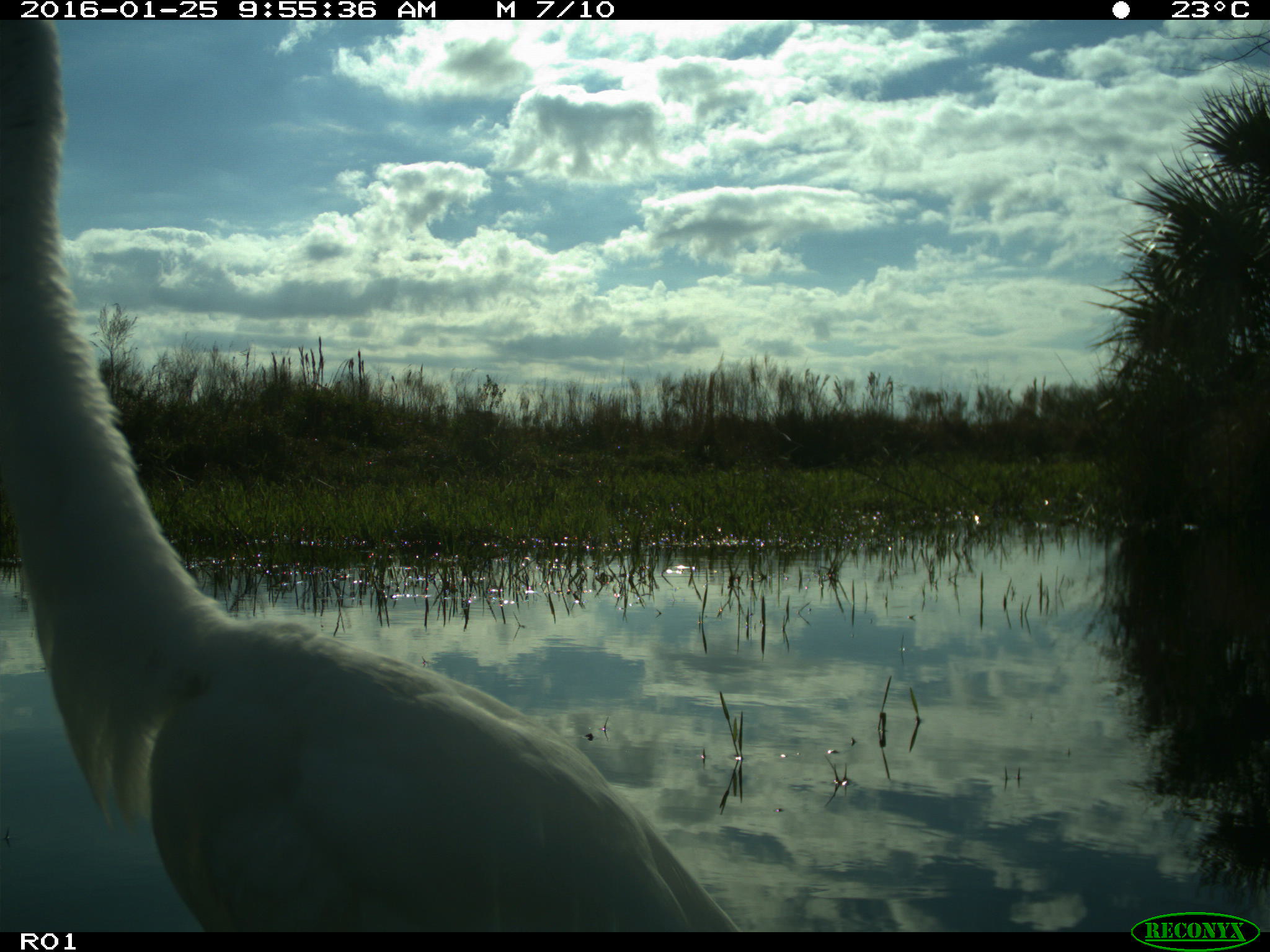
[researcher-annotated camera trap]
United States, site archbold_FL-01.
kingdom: Animalia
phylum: Chordata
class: Aves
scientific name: Aves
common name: birds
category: unidentified bird